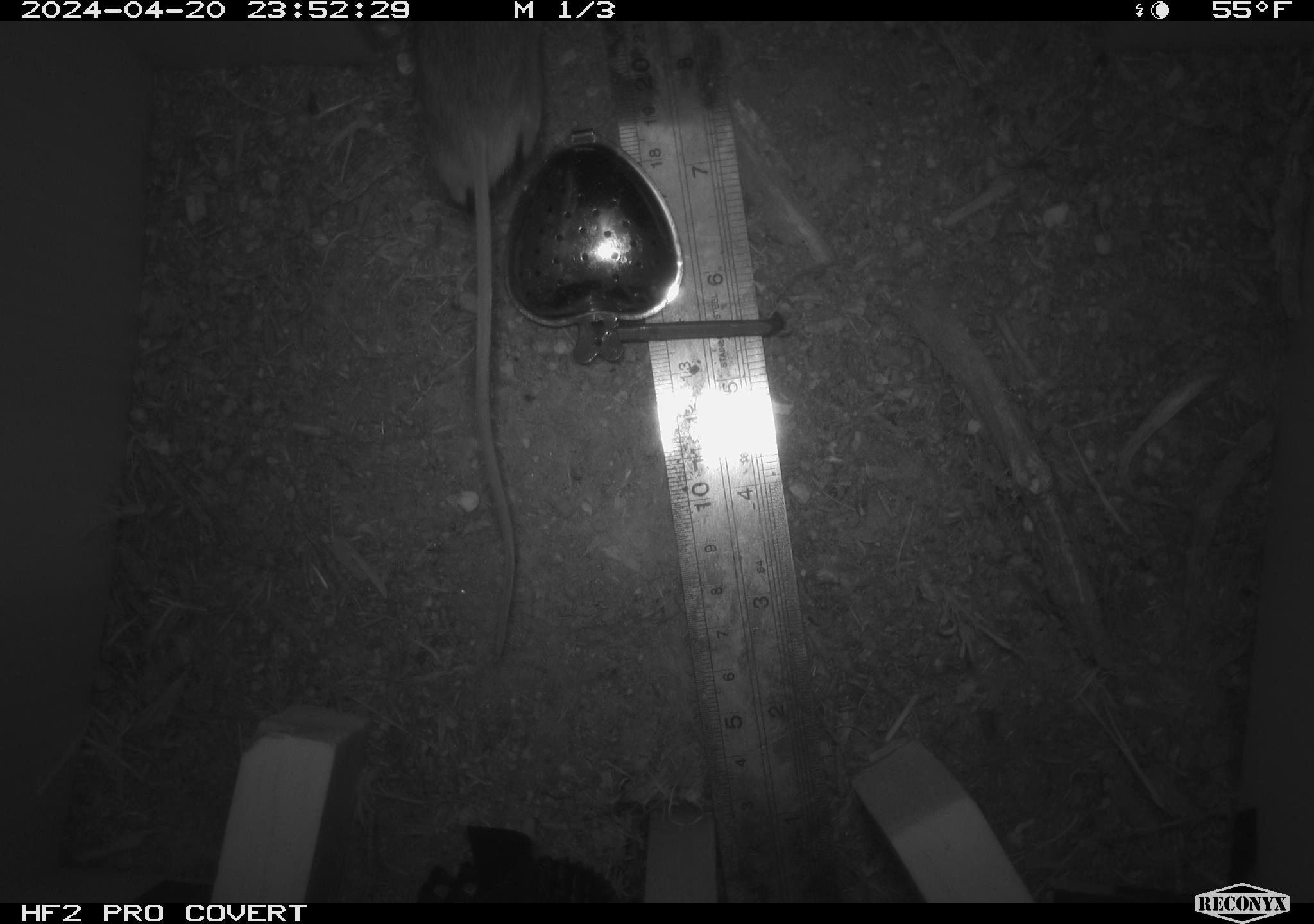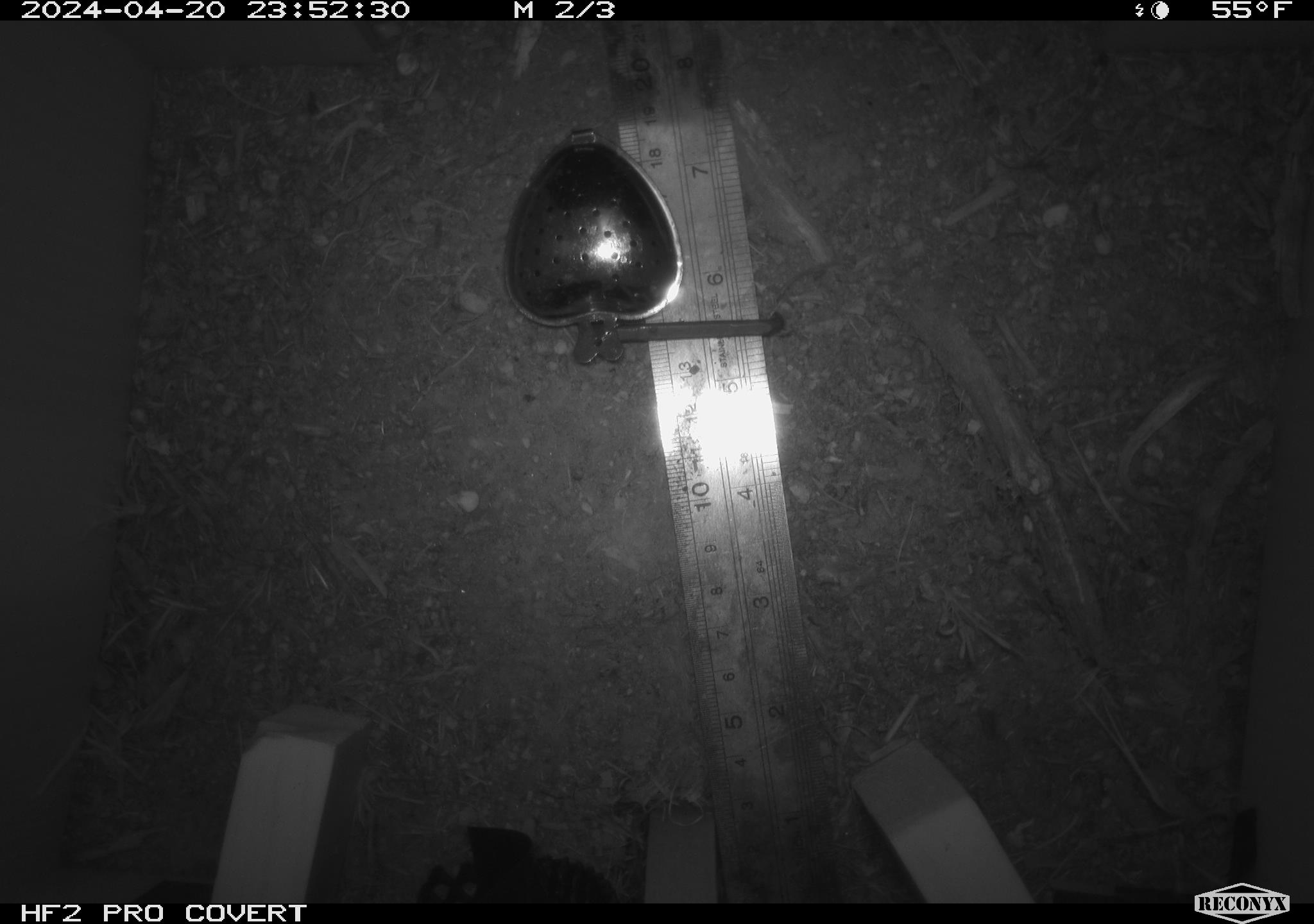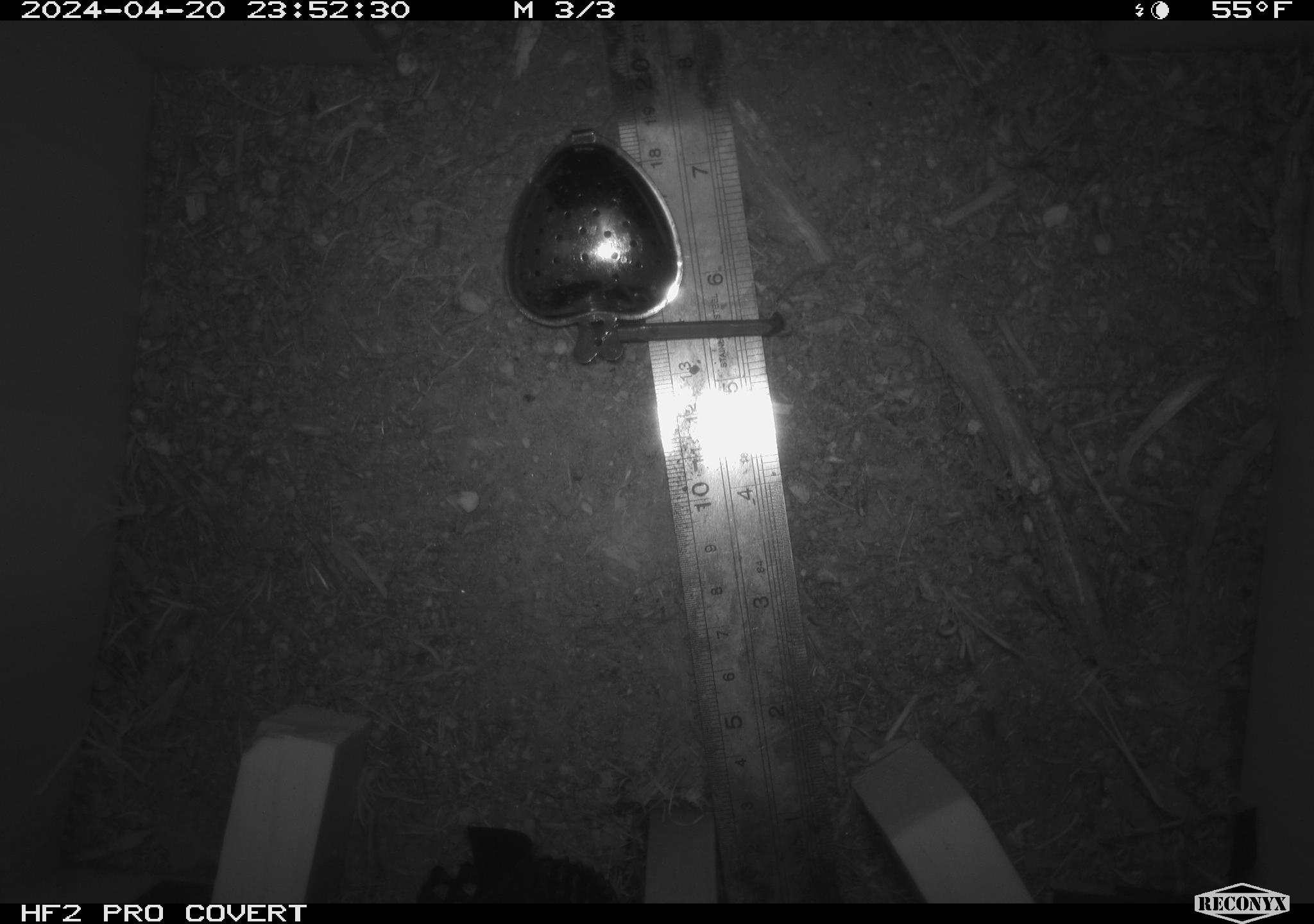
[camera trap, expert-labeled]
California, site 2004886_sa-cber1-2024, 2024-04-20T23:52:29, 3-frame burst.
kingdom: Animalia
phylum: Chordata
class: Mammalia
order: Rodentia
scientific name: Rodentia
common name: mouse species